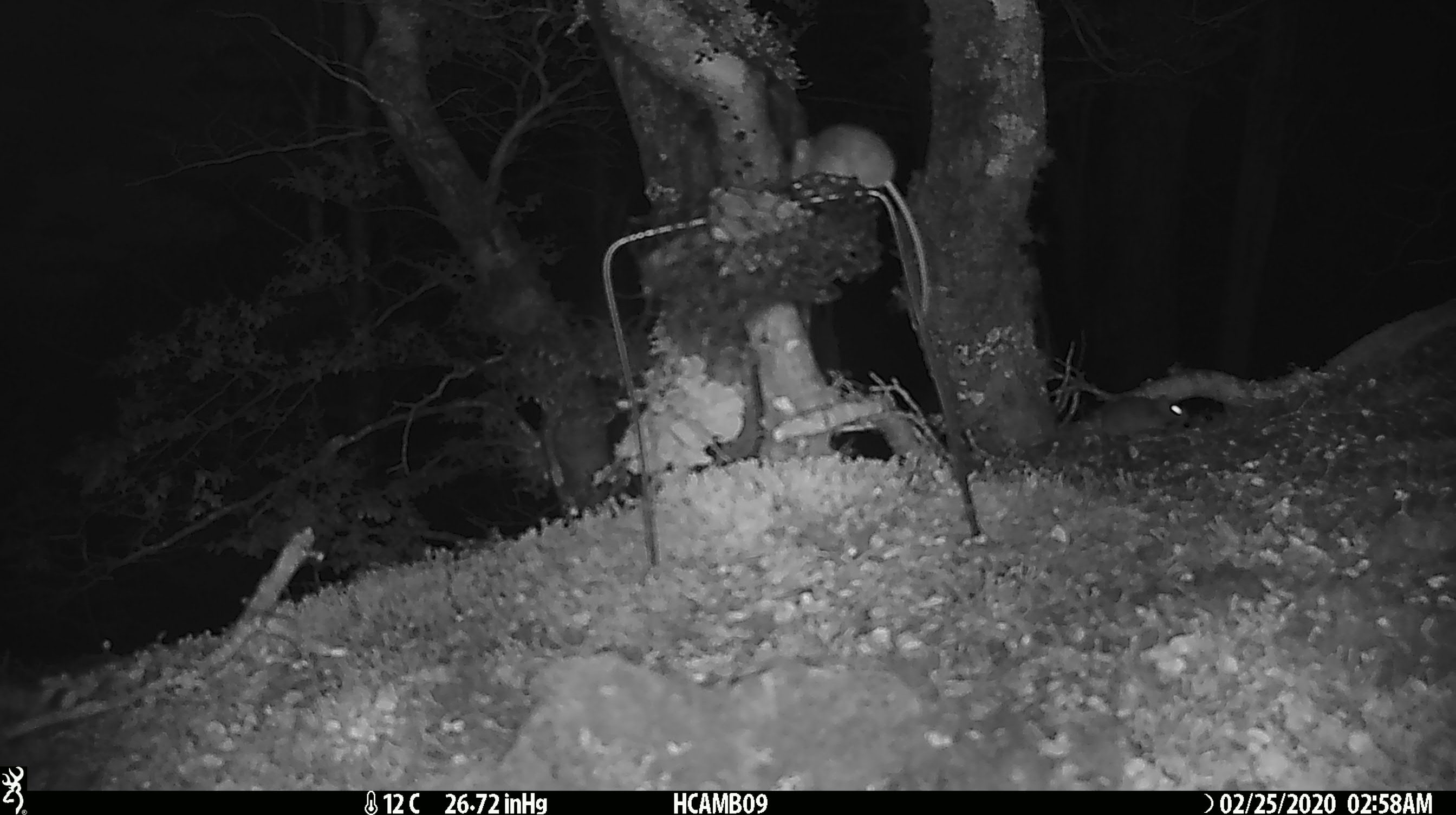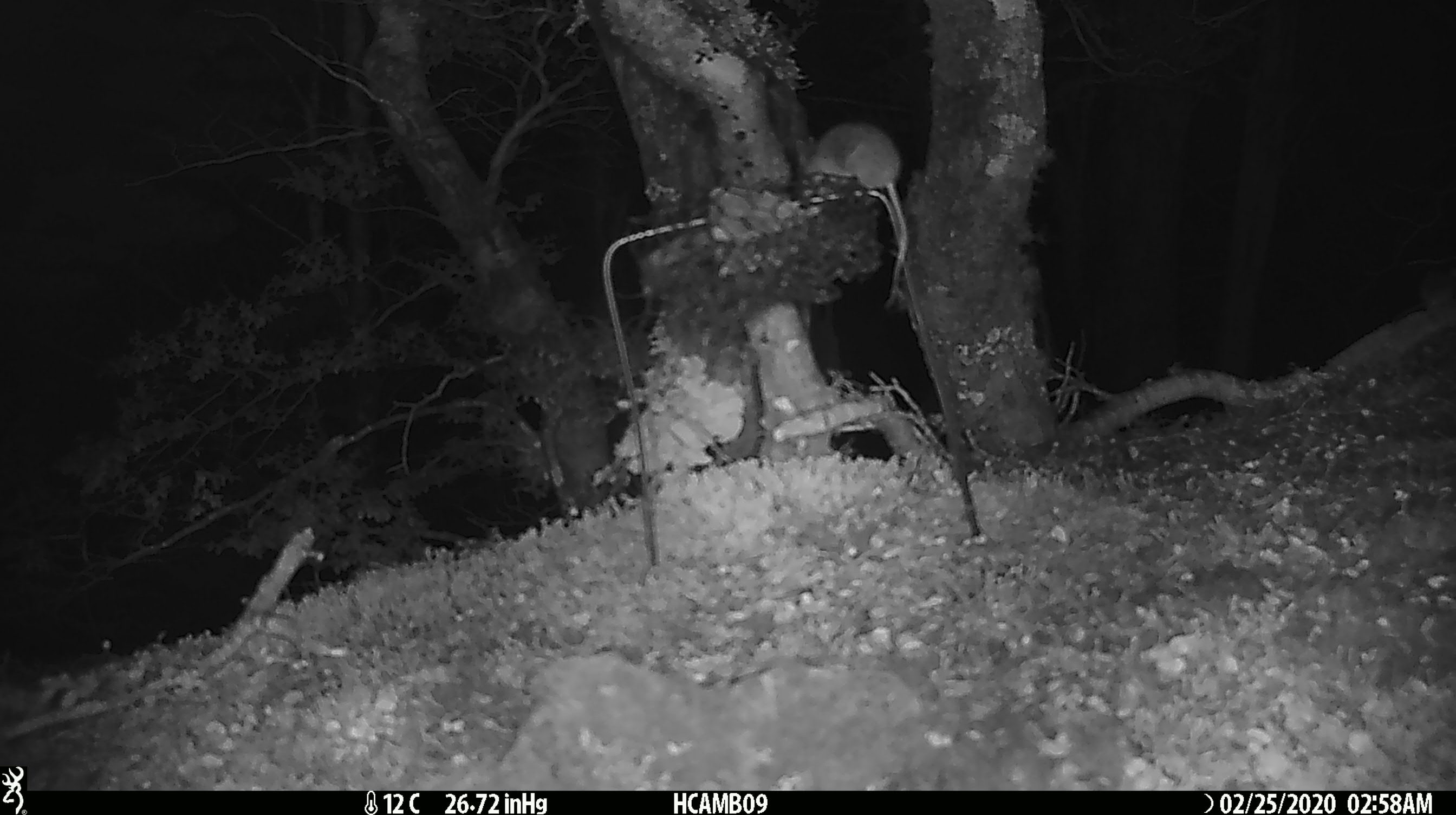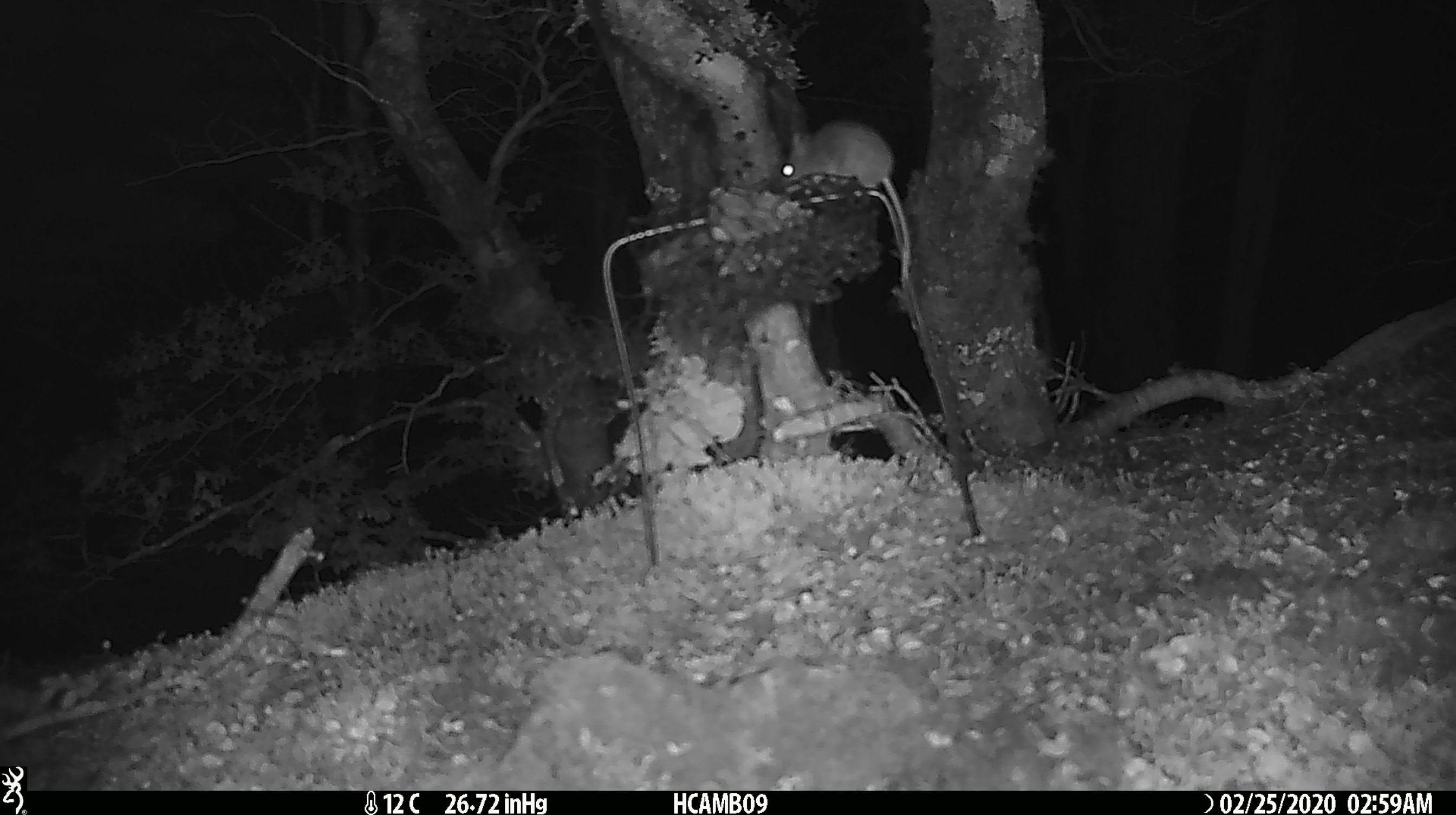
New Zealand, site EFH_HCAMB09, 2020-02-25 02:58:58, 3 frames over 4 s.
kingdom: Animalia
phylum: Chordata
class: Mammalia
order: Rodentia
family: Muridae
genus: Mus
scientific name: Mus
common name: mouse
Mouse (Mus).